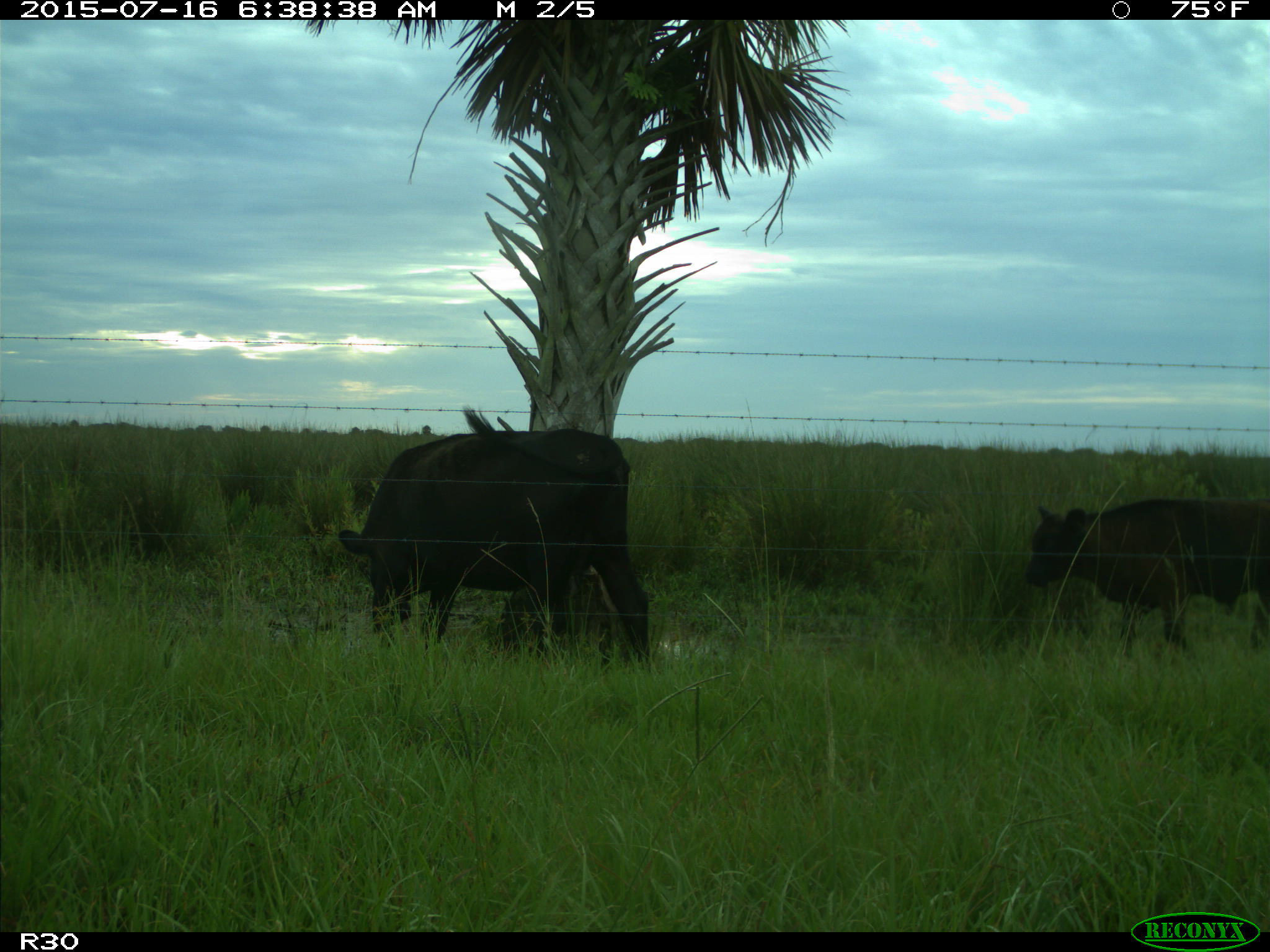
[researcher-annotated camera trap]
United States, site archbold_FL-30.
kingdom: Animalia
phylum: Chordata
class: Mammalia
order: Artiodactyla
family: Bovidae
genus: Bos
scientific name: Bos taurus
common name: domestic cow